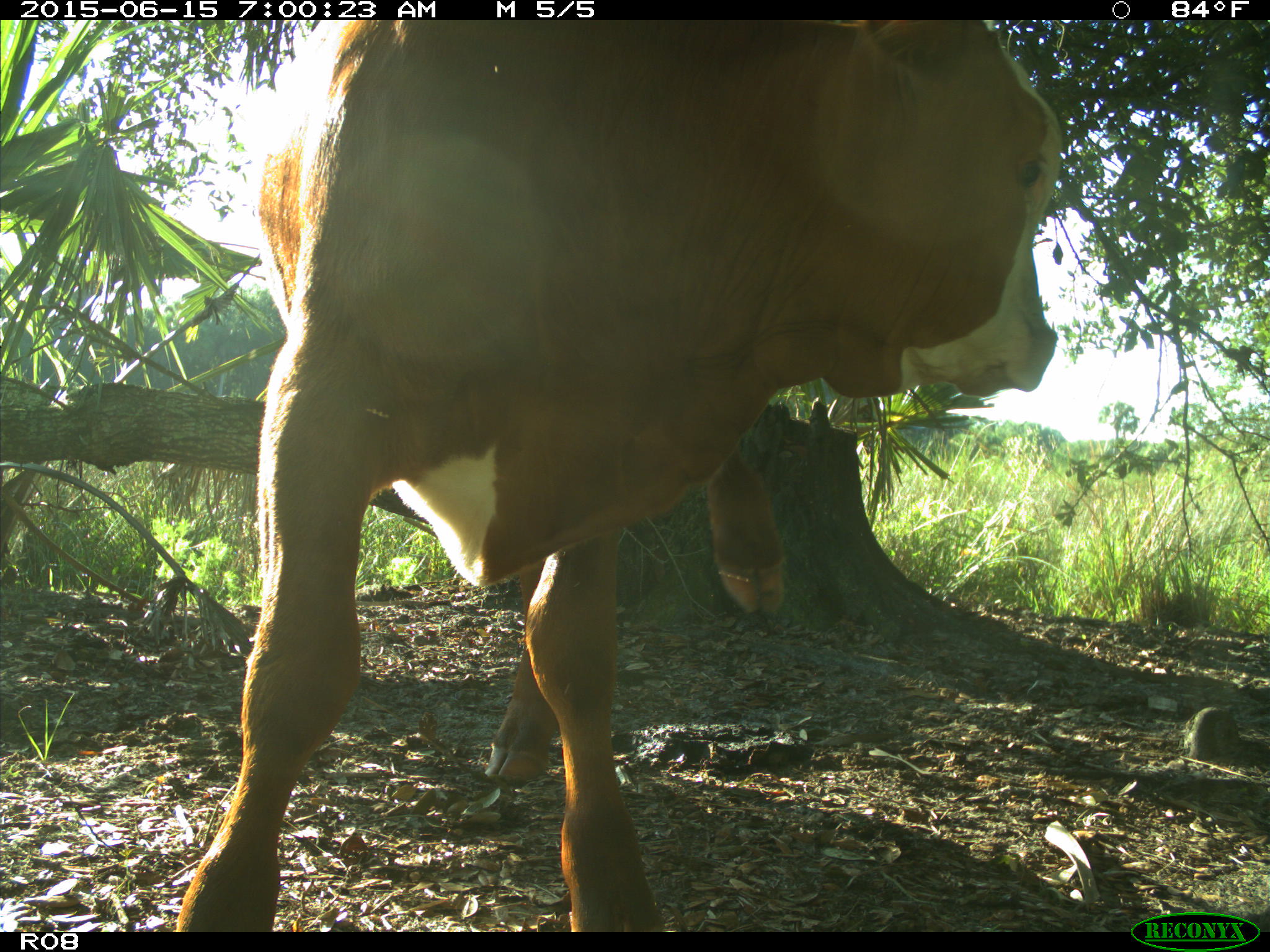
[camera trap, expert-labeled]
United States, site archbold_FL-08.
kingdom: Animalia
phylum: Chordata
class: Mammalia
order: Artiodactyla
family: Bovidae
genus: Bos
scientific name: Bos taurus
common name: domestic cow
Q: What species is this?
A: Bos taurus (domestic cow).